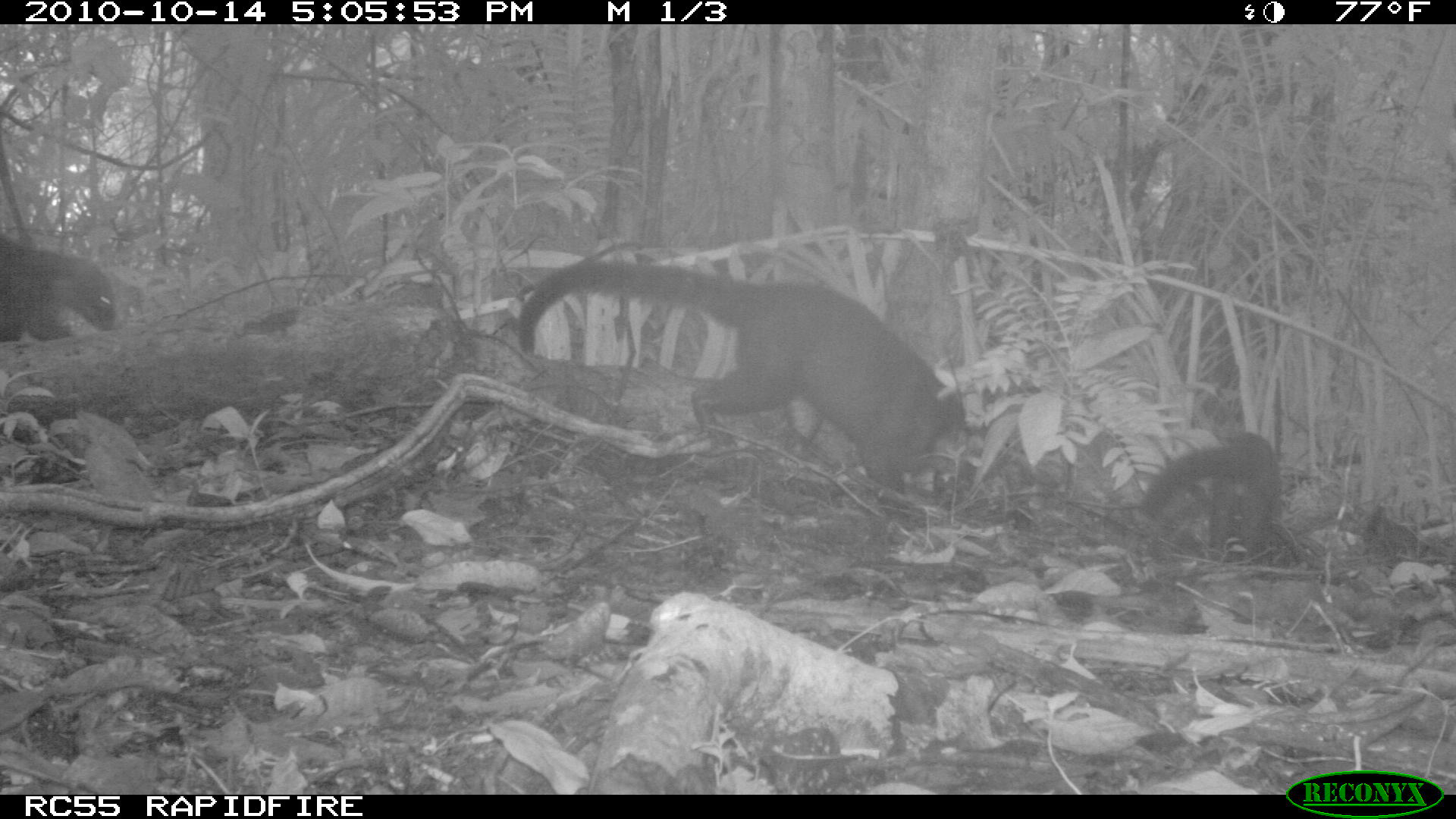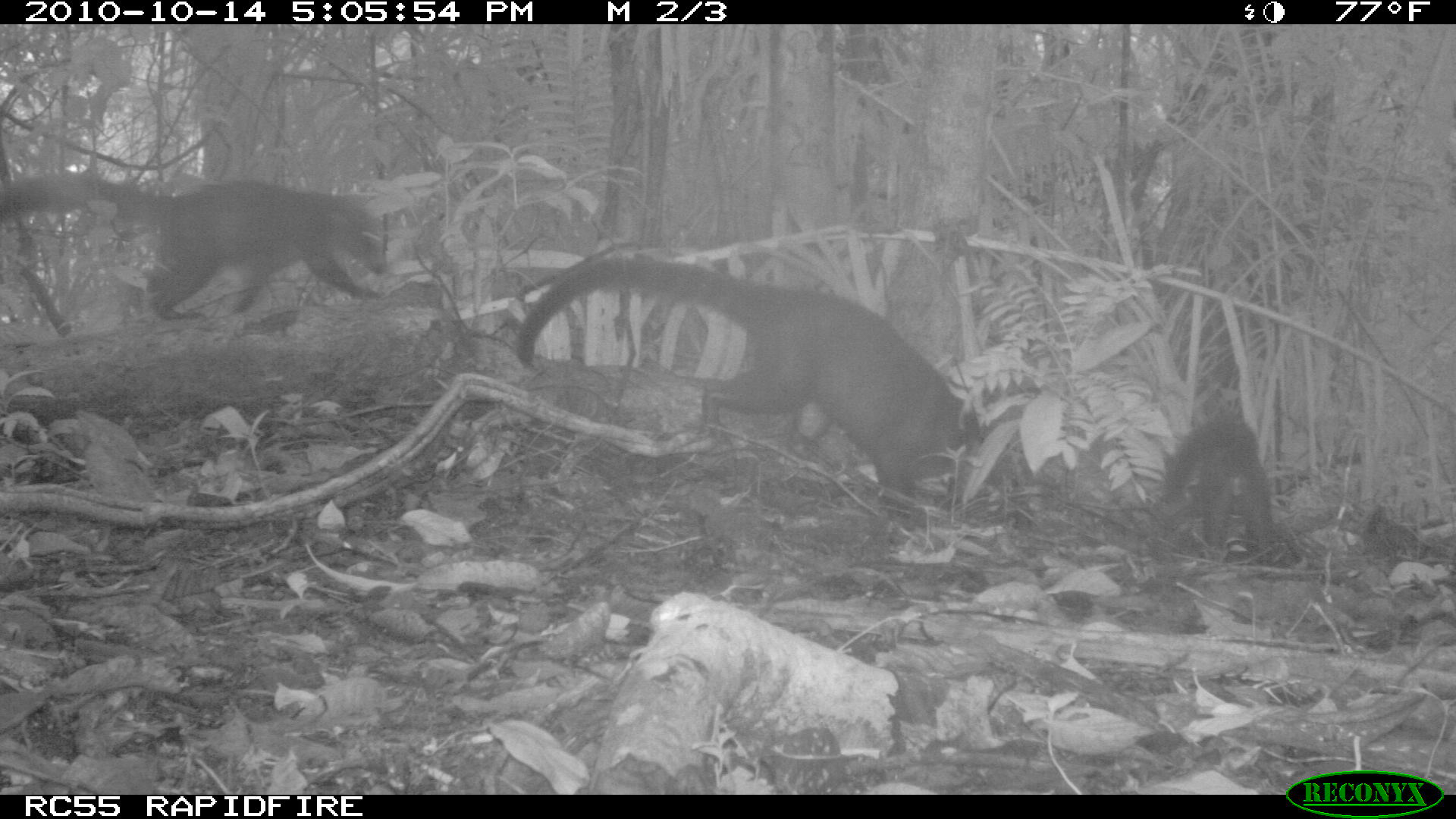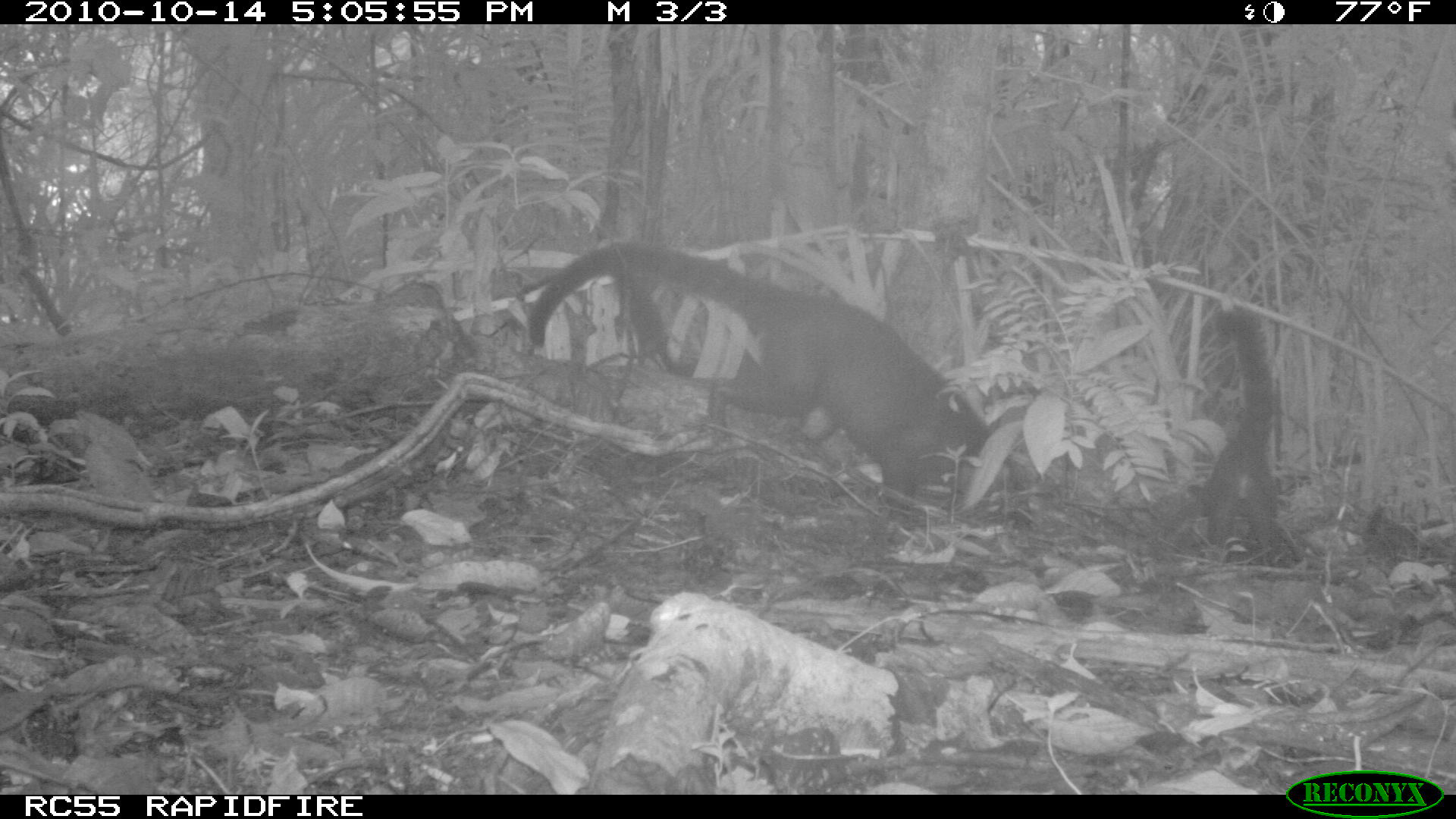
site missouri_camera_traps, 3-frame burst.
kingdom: Animalia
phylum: Chordata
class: Mammalia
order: Carnivora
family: Procyonidae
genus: Nasua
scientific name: Nasua narica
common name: white-nosed coati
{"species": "white-nosed coati (Nasua narica)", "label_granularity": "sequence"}